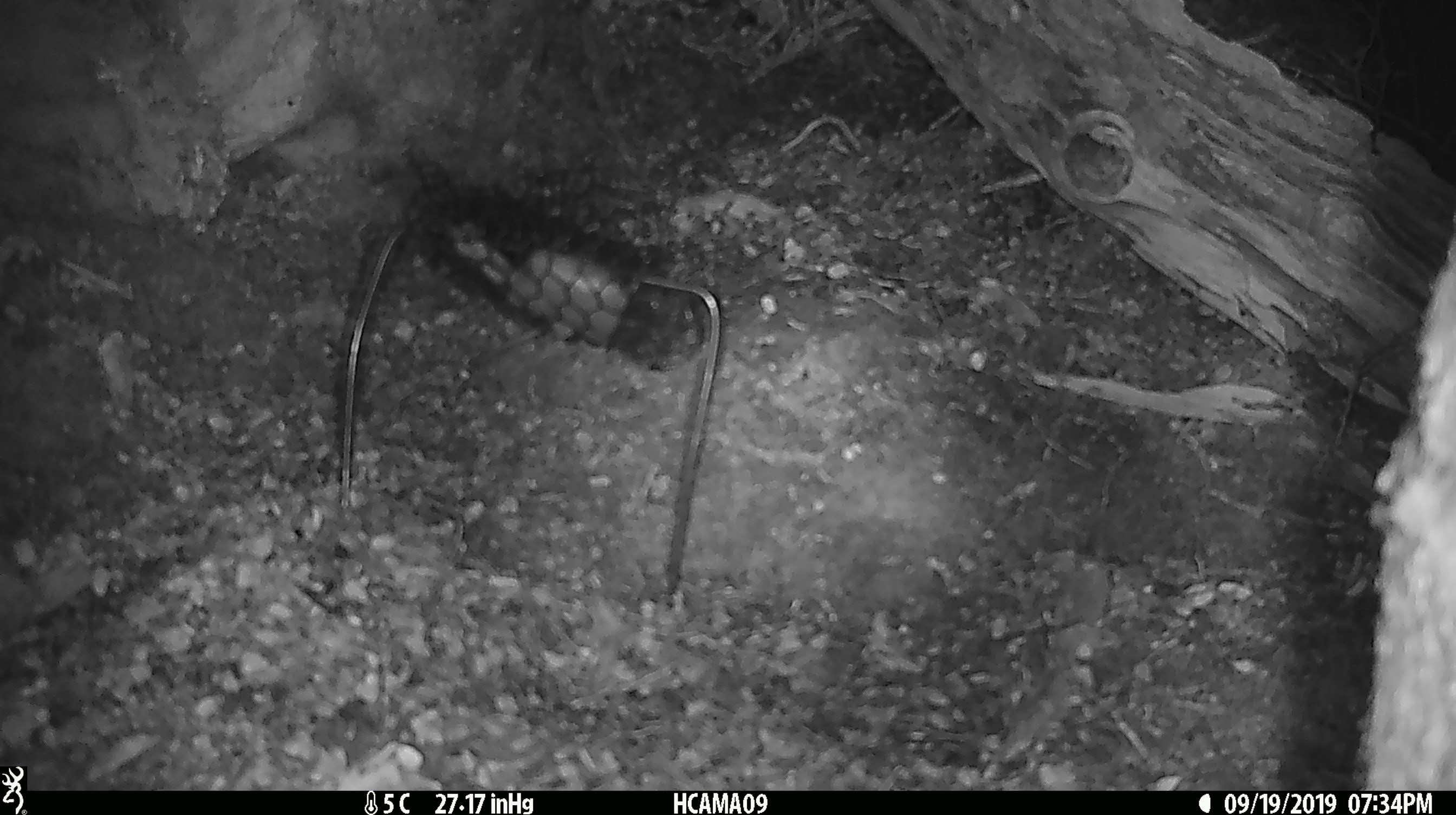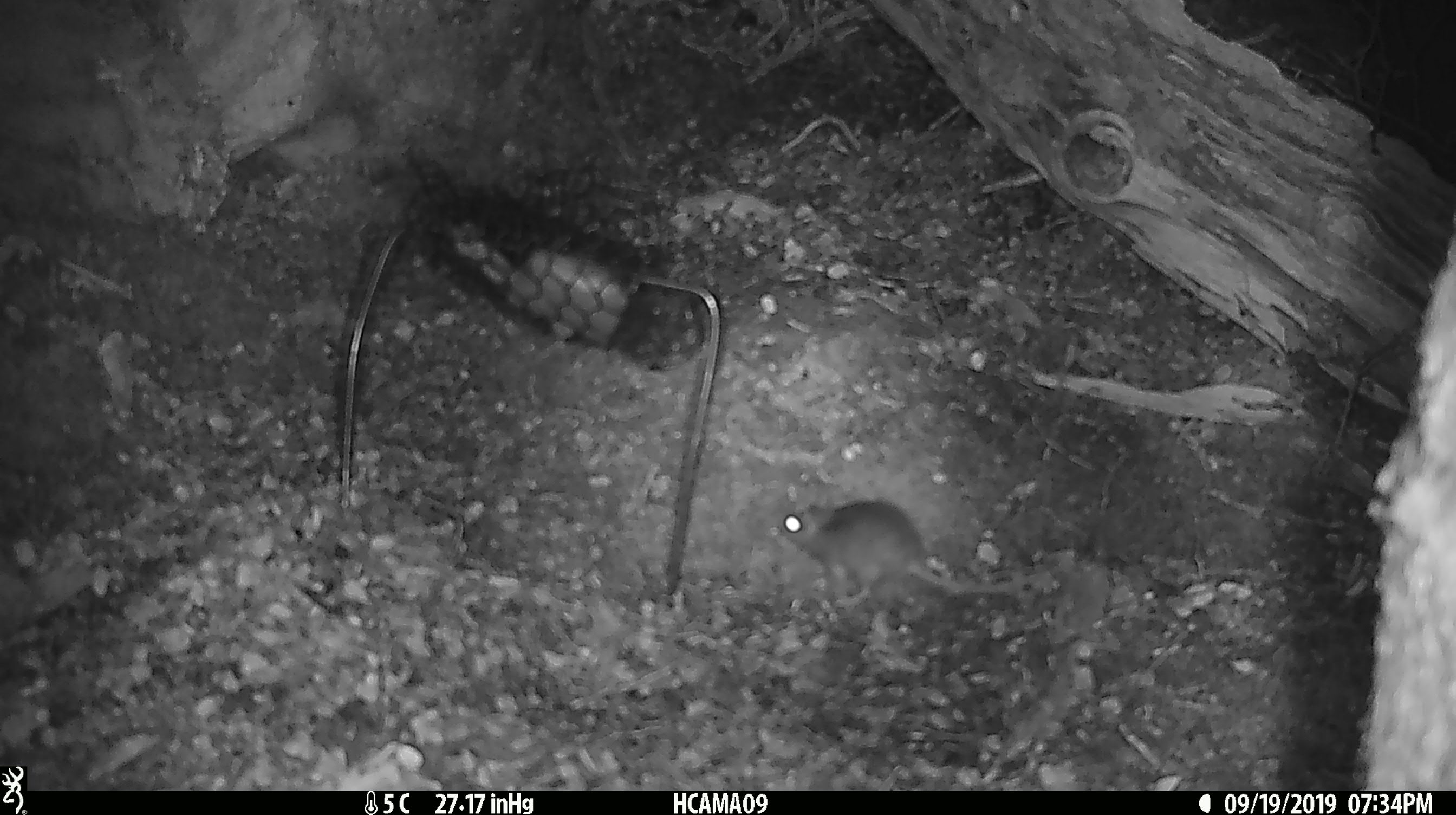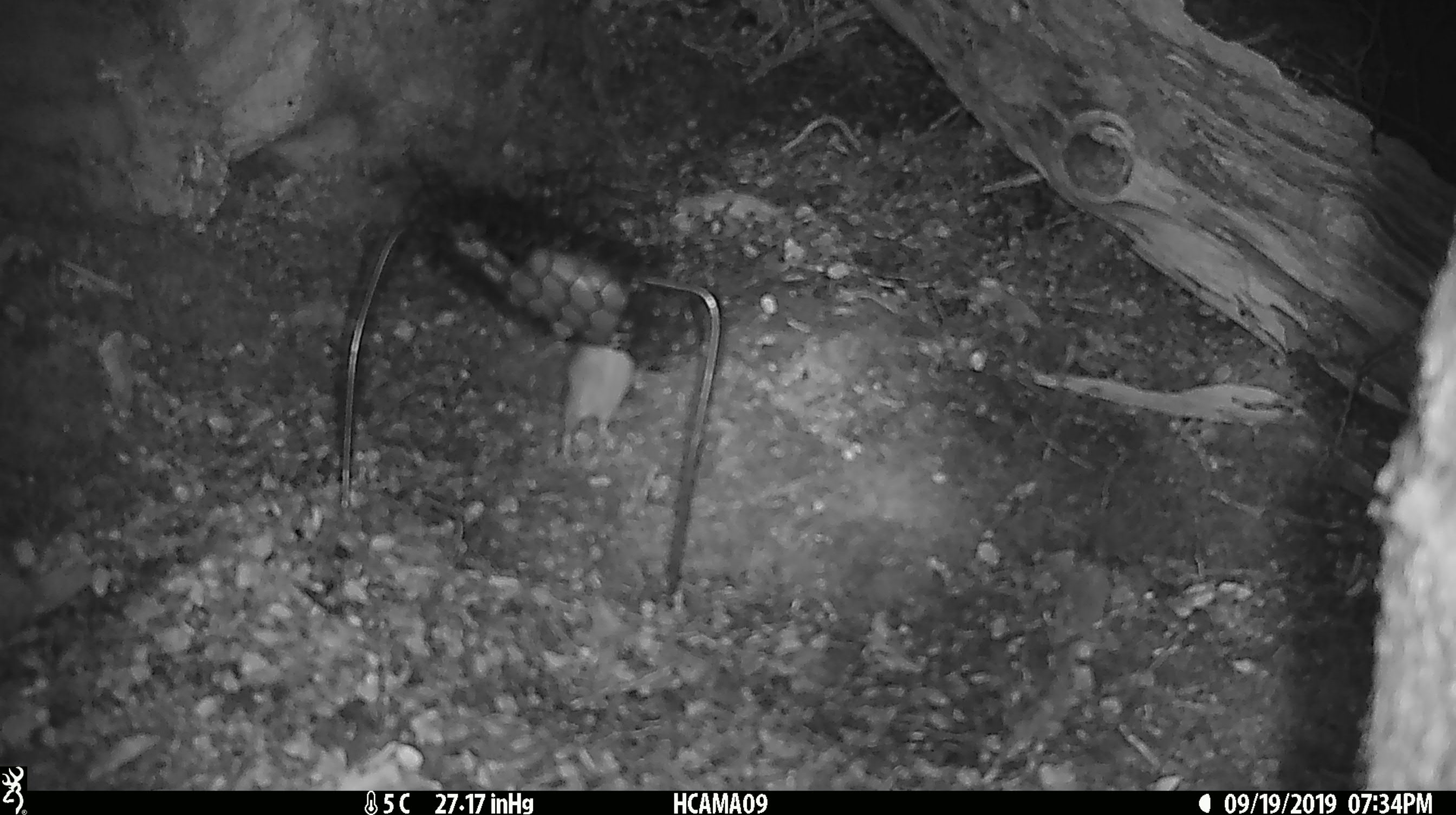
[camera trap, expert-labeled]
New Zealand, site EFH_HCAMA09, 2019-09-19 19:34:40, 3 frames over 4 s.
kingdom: Animalia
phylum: Chordata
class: Mammalia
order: Rodentia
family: Muridae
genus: Mus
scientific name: Mus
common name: mouse